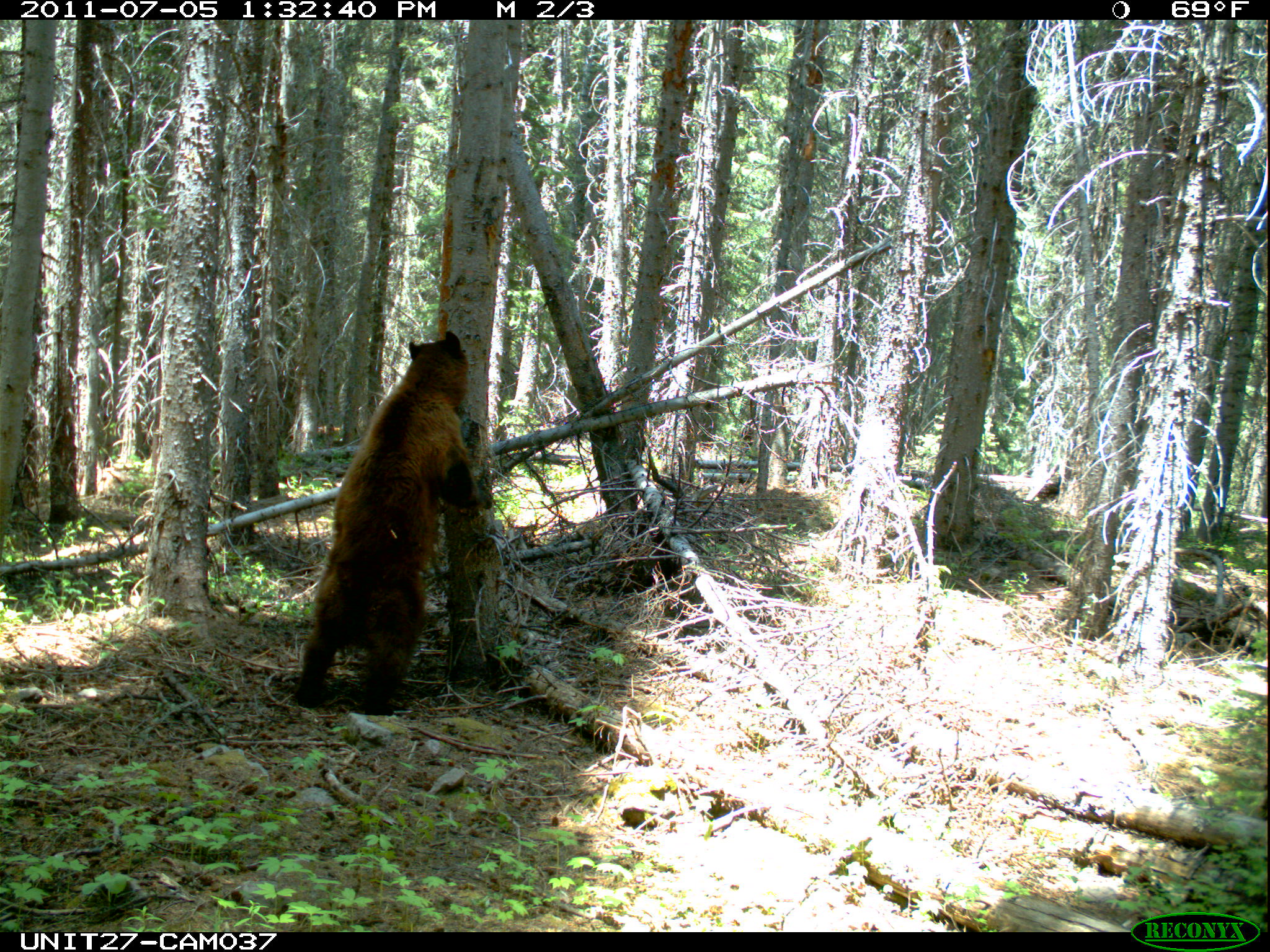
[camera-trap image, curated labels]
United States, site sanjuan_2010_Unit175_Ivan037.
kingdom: Animalia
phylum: Chordata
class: Mammalia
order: Carnivora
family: Ursidae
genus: Ursus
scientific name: Ursus americanus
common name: american black bear